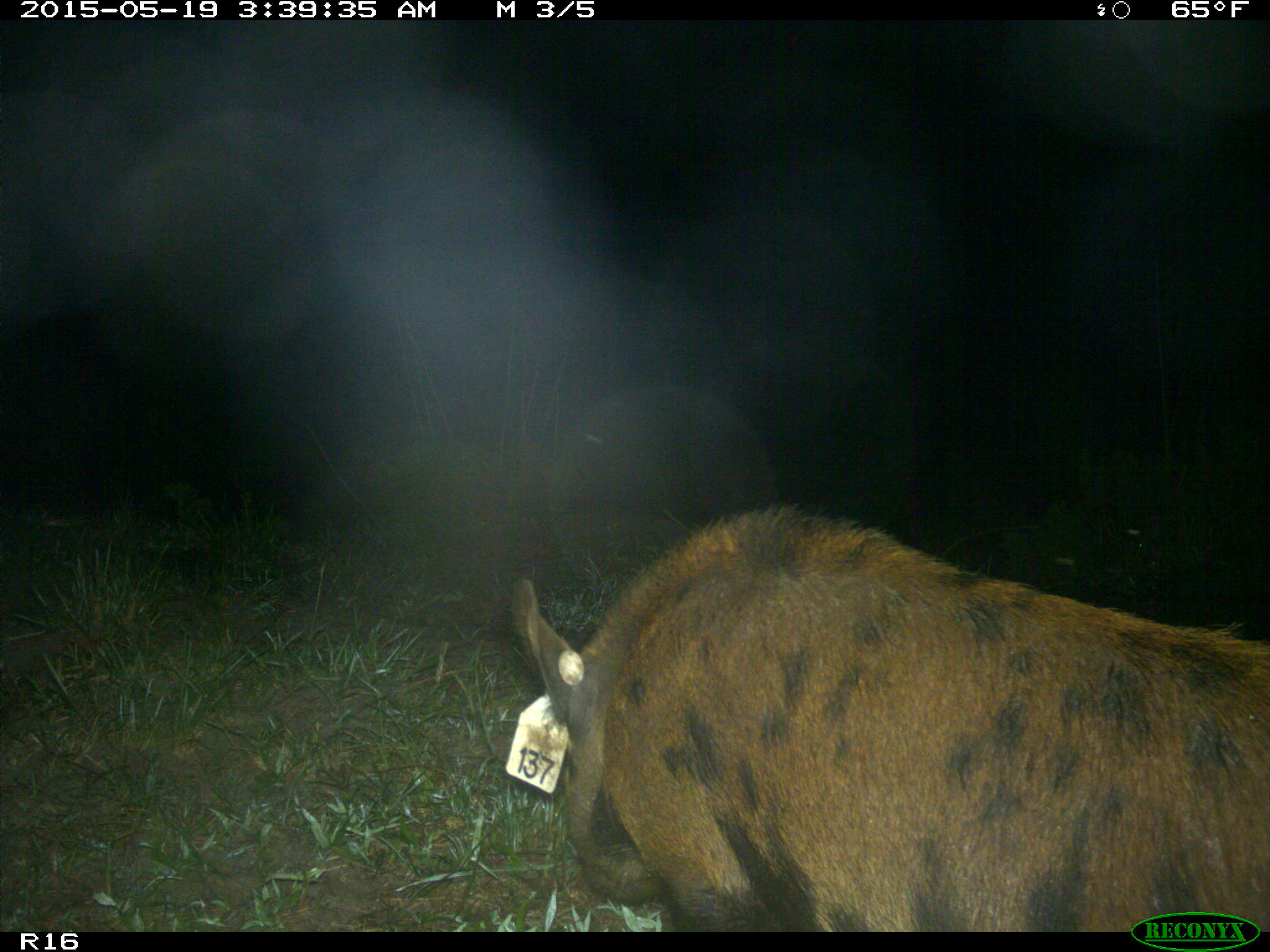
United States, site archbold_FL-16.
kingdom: Animalia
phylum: Chordata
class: Mammalia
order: Artiodactyla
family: Suidae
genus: Sus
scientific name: Sus scrofa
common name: wild boar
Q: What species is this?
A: Sus scrofa (wild boar).